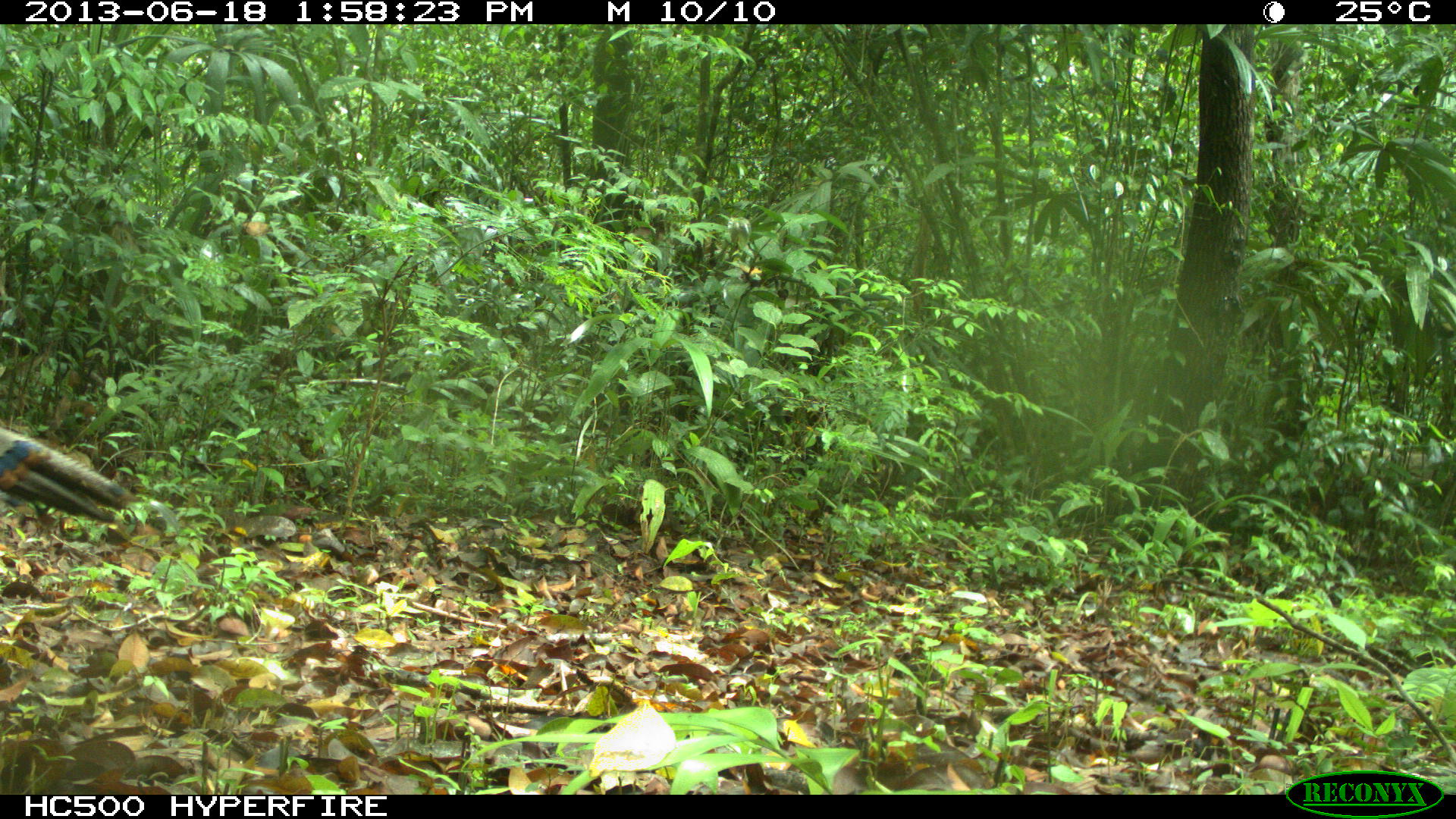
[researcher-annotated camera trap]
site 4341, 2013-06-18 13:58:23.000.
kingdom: Animalia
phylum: Chordata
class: Aves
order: Galliformes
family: Phasianidae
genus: Meleagris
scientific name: Meleagris ocellata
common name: ocellated turkey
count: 1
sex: male